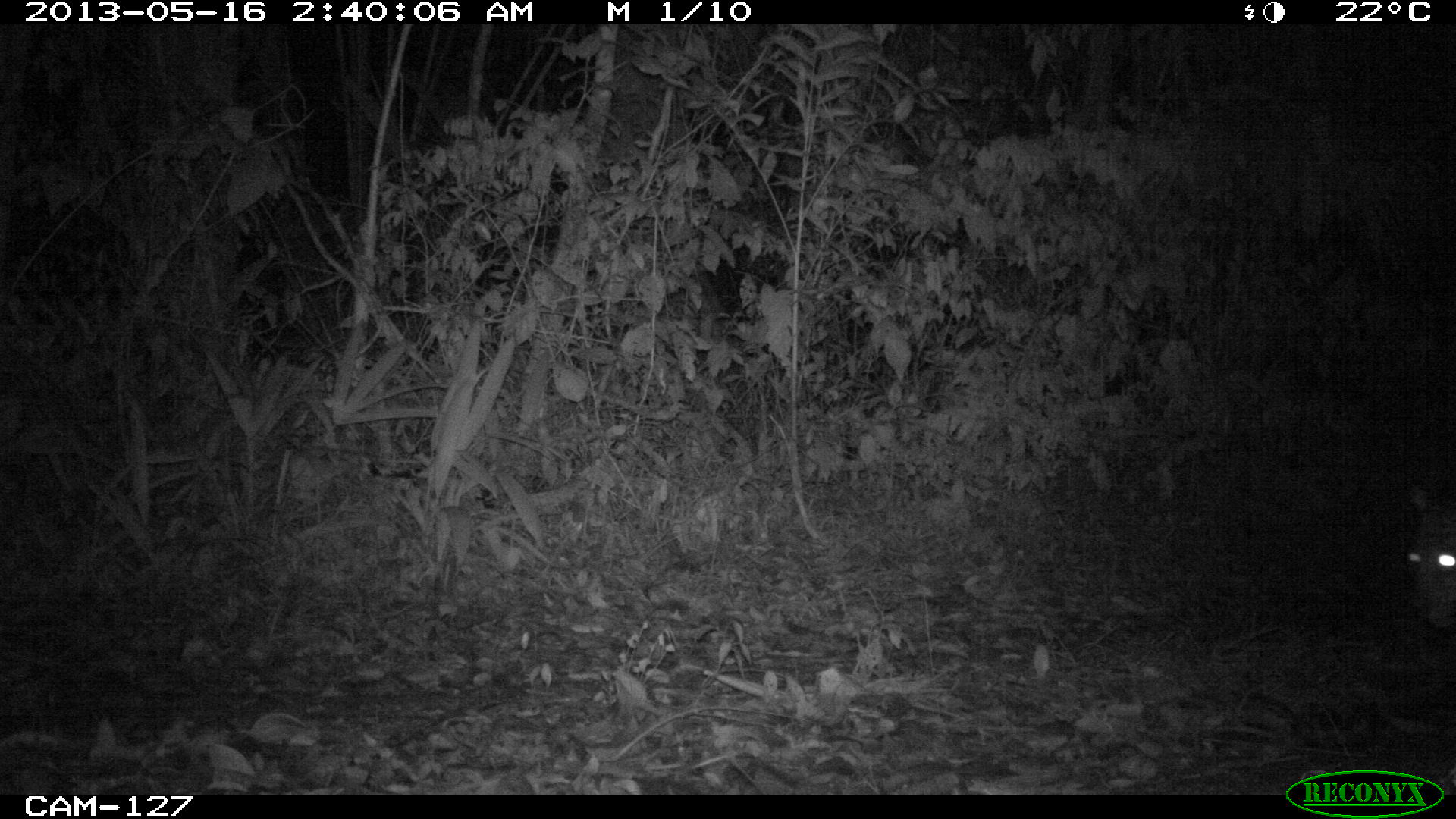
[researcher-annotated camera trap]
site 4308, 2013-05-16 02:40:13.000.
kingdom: Animalia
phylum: Chordata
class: Mammalia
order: Carnivora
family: Felidae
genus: Panthera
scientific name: Panthera onca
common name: jaguar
Panthera onca (jaguar), count 1, sex male.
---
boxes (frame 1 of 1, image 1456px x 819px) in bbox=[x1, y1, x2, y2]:
panthera onca: bbox=[1402, 475, 1456, 629]